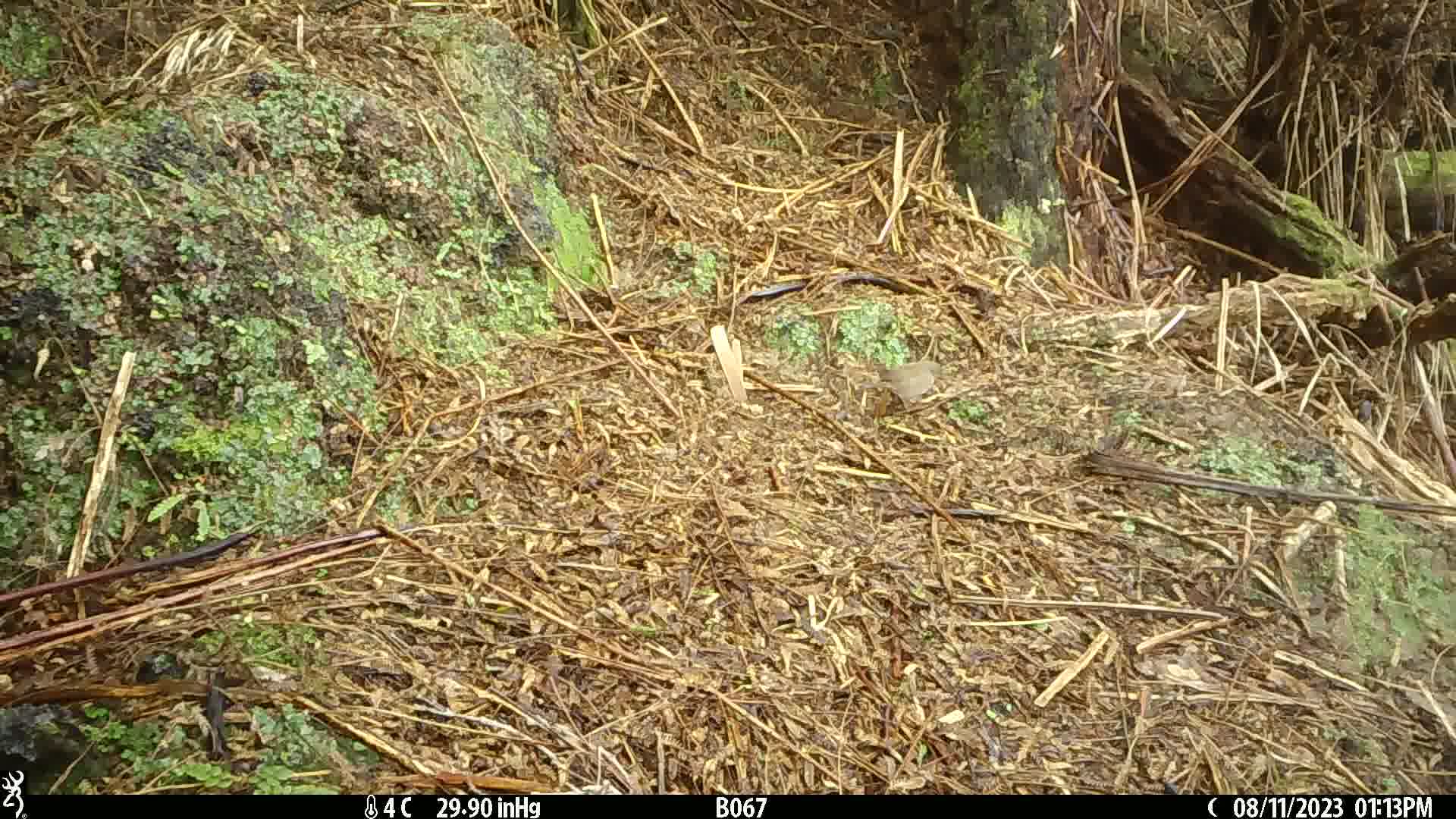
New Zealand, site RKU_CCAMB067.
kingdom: Animalia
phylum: Chordata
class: Aves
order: Passeriformes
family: Prunellidae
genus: Prunella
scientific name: Prunella modularis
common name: dunnock